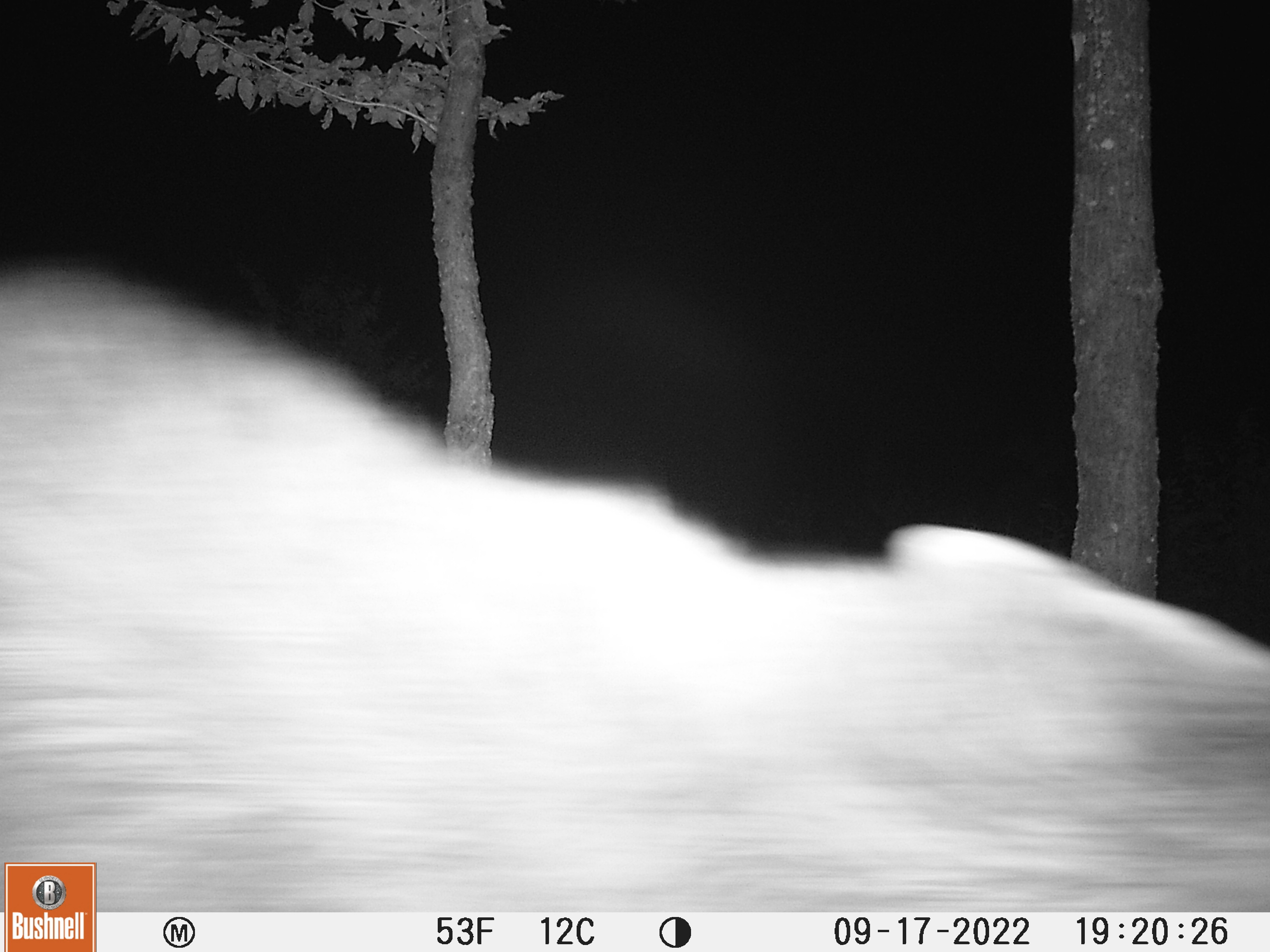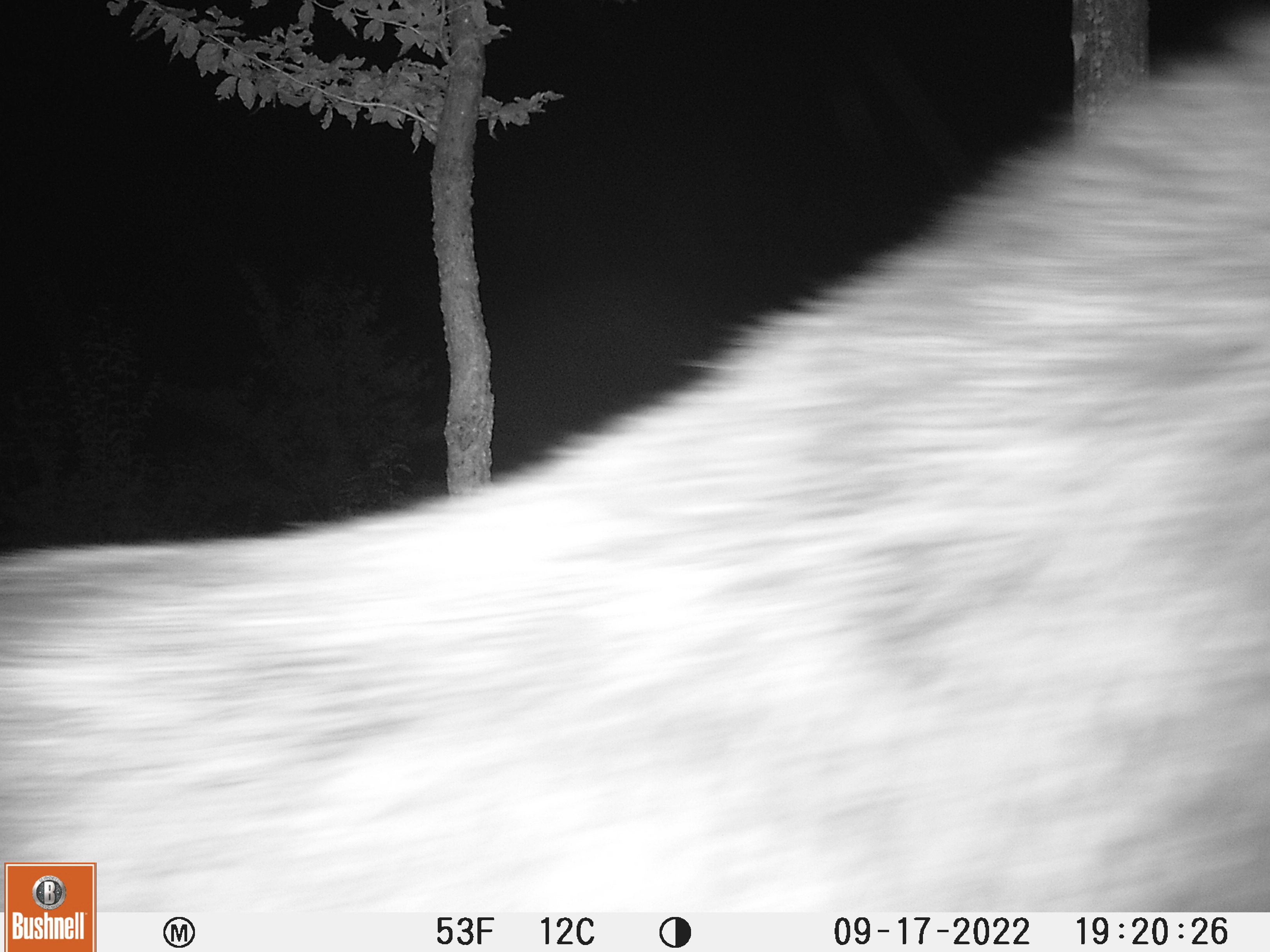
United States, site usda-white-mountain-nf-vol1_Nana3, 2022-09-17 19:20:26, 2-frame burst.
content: unidentified animal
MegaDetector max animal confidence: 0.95